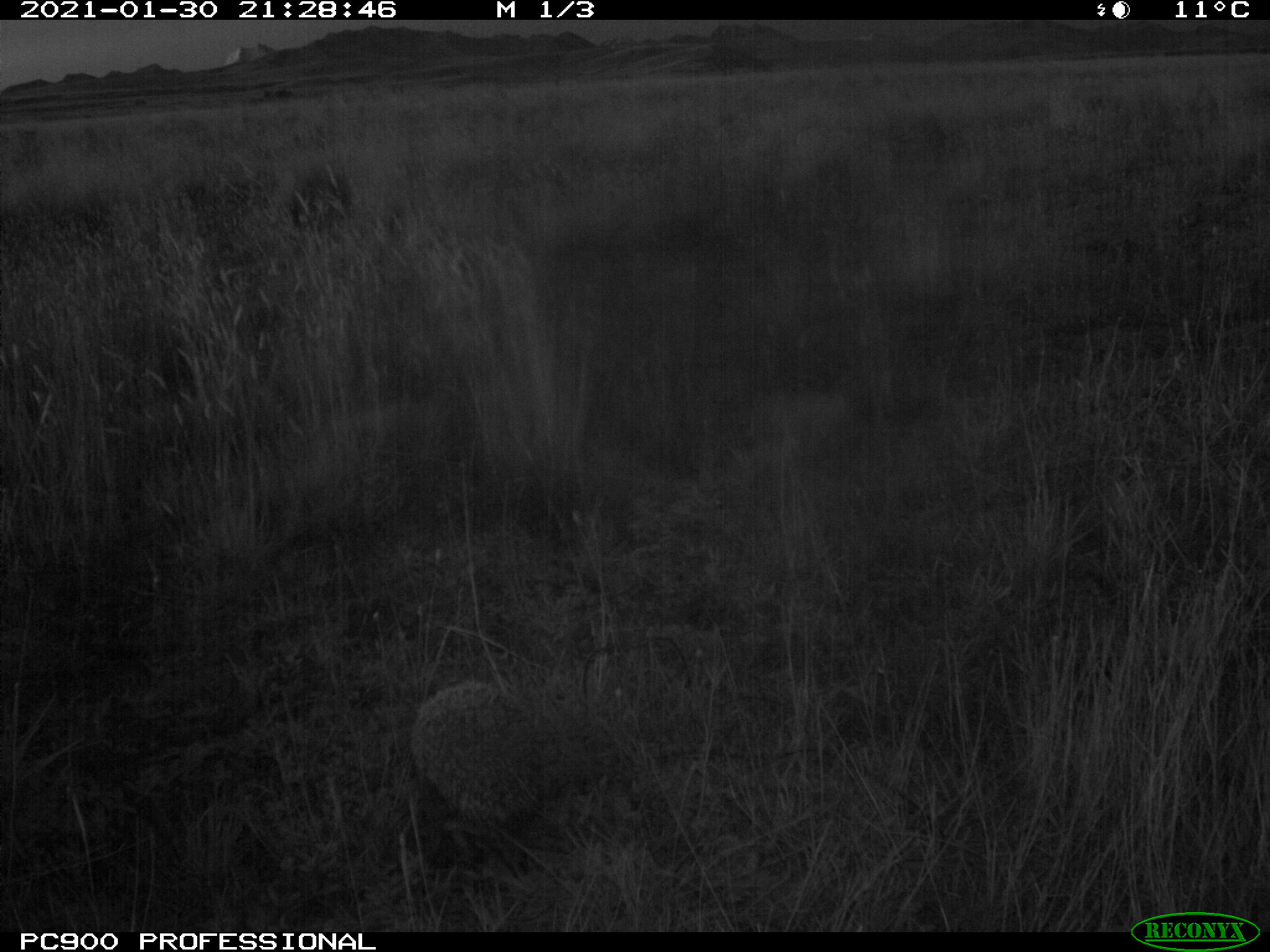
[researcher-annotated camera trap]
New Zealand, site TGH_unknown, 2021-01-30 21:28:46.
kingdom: Animalia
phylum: Chordata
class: Mammalia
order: Eulipotyphla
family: Erinaceidae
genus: Erinaceus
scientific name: Erinaceus europaeus europaeus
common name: european hedgehog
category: hedgehog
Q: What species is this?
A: Hedgehog (european hedgehog) (Erinaceus europaeus europaeus).